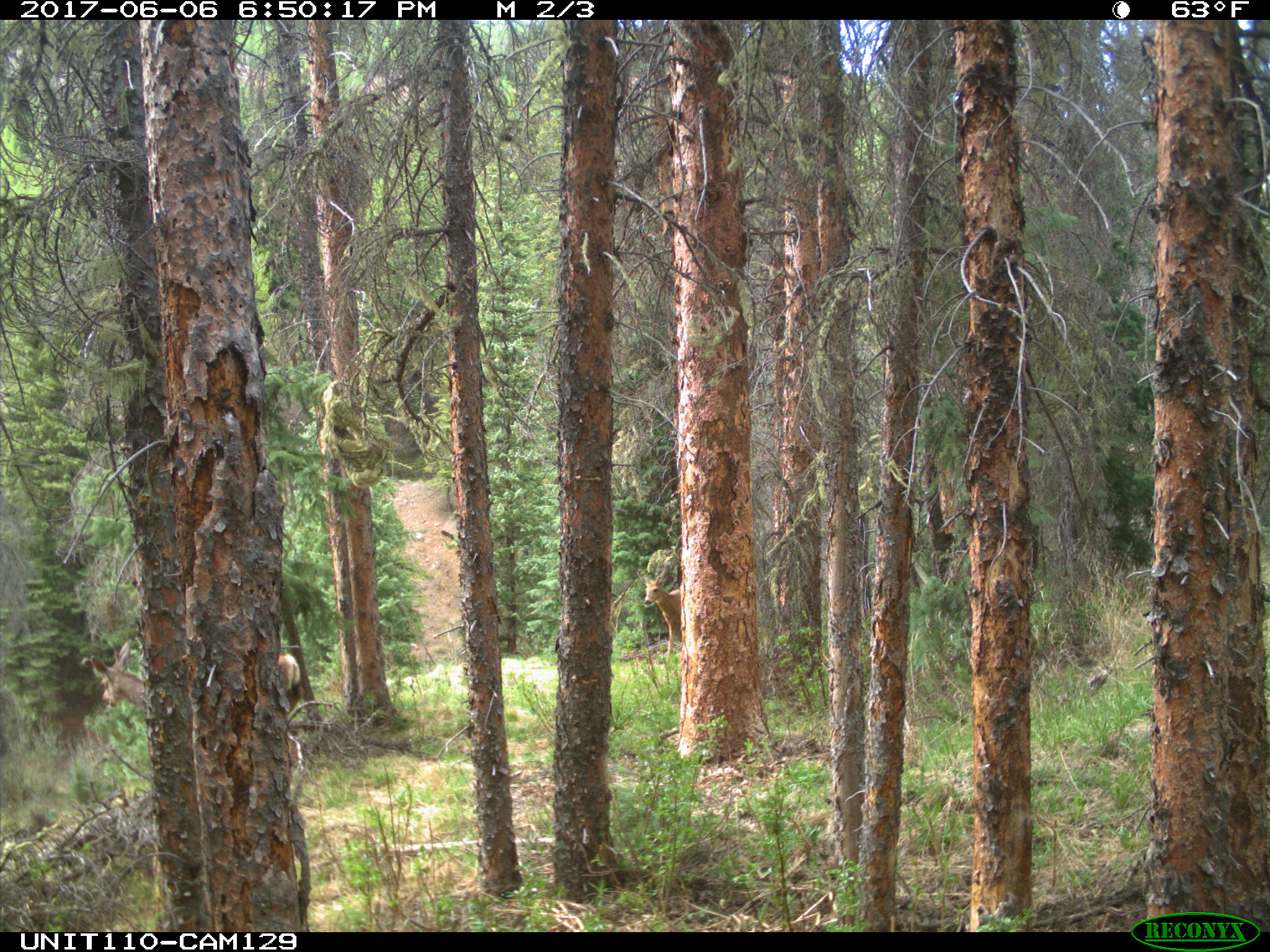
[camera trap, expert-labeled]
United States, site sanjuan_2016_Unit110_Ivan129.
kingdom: Animalia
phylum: Chordata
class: Mammalia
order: Artiodactyla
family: Cervidae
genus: Odocoileus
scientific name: Odocoileus hemionus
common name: mule deer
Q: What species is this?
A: Odocoileus hemionus (mule deer).